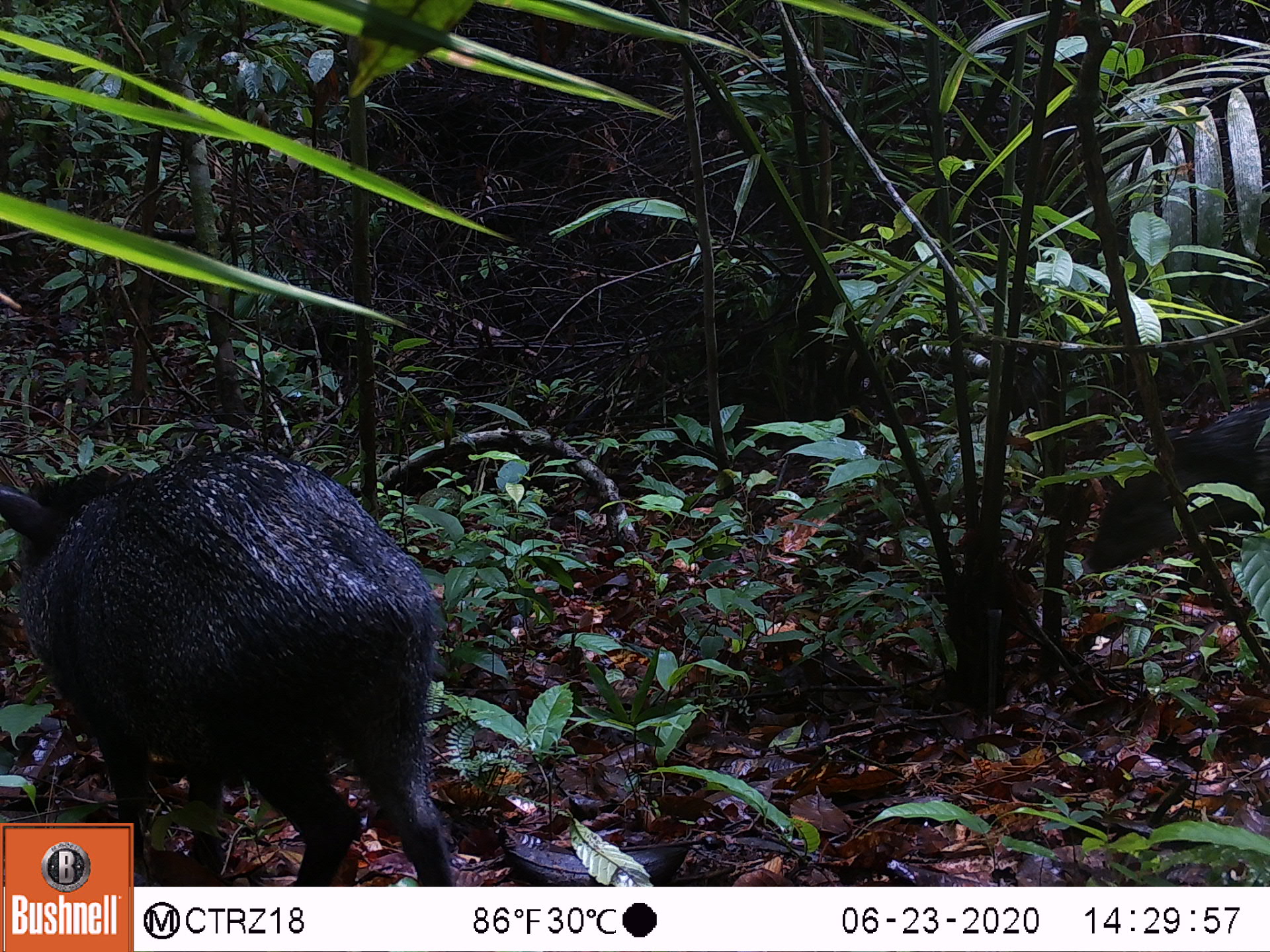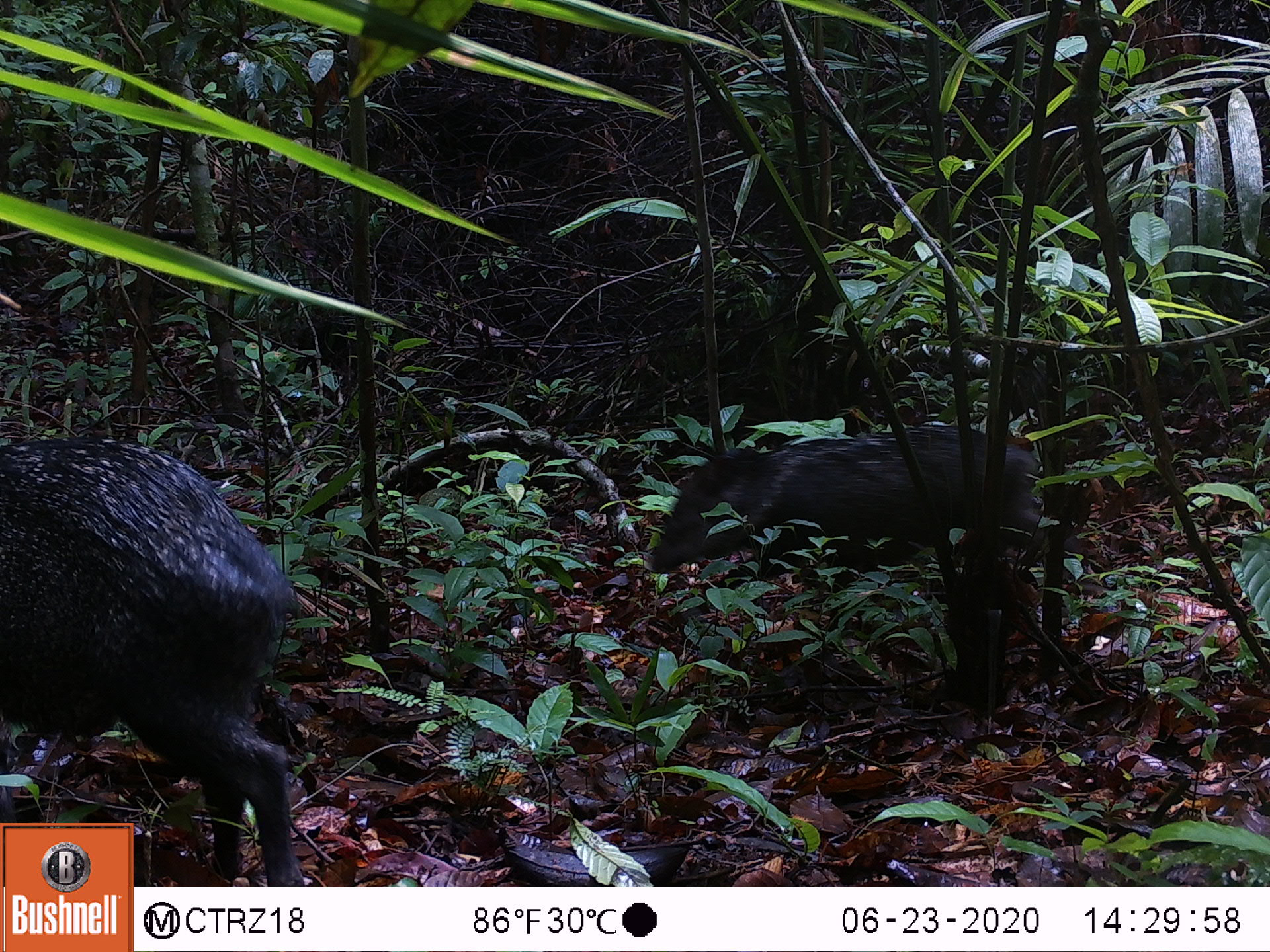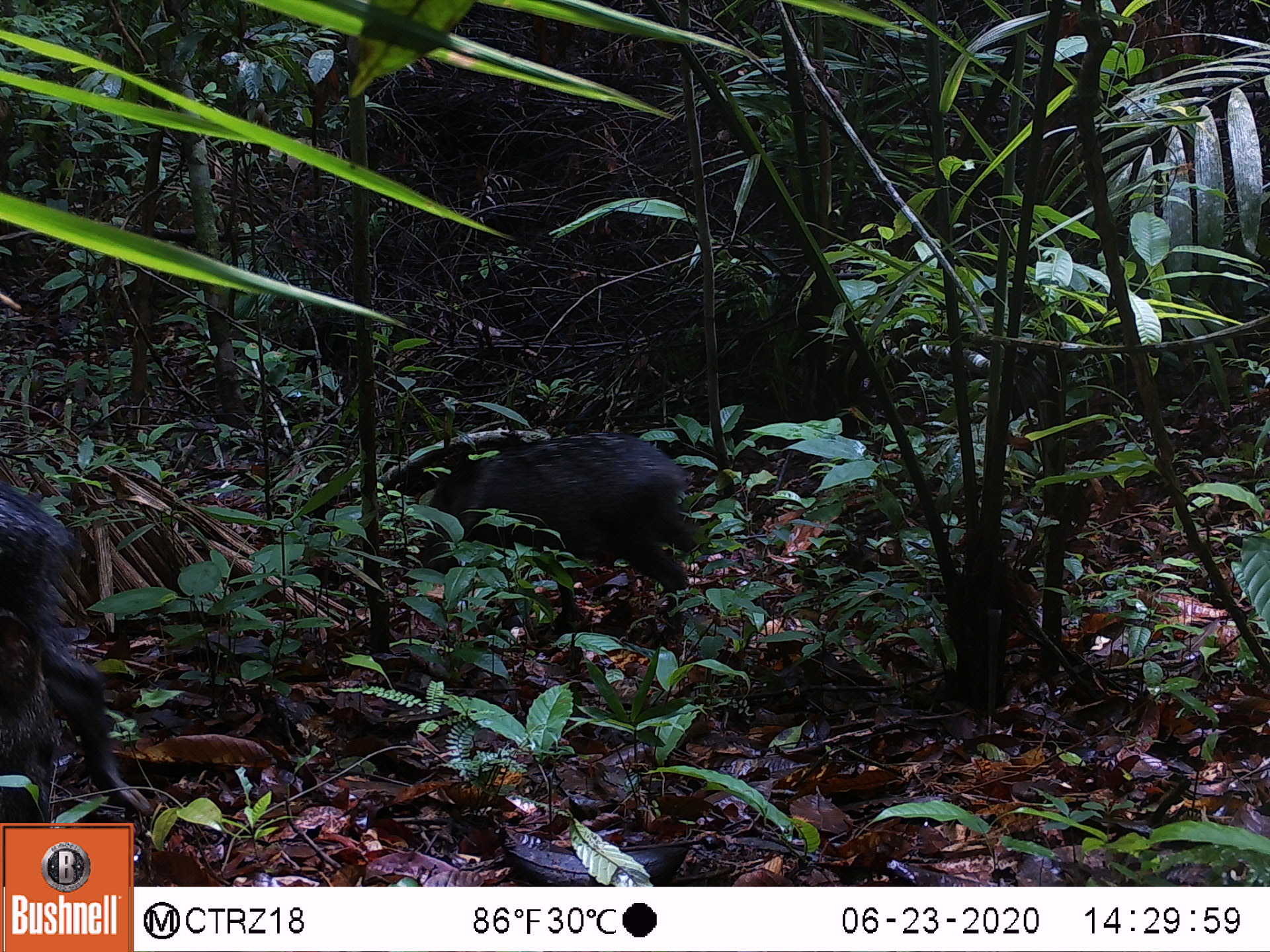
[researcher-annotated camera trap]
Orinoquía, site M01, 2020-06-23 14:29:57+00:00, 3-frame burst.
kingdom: Animalia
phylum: Chordata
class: Mammalia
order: Artiodactyla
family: Tayassuidae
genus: Pecari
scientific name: Pecari tajacu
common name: collared peccary